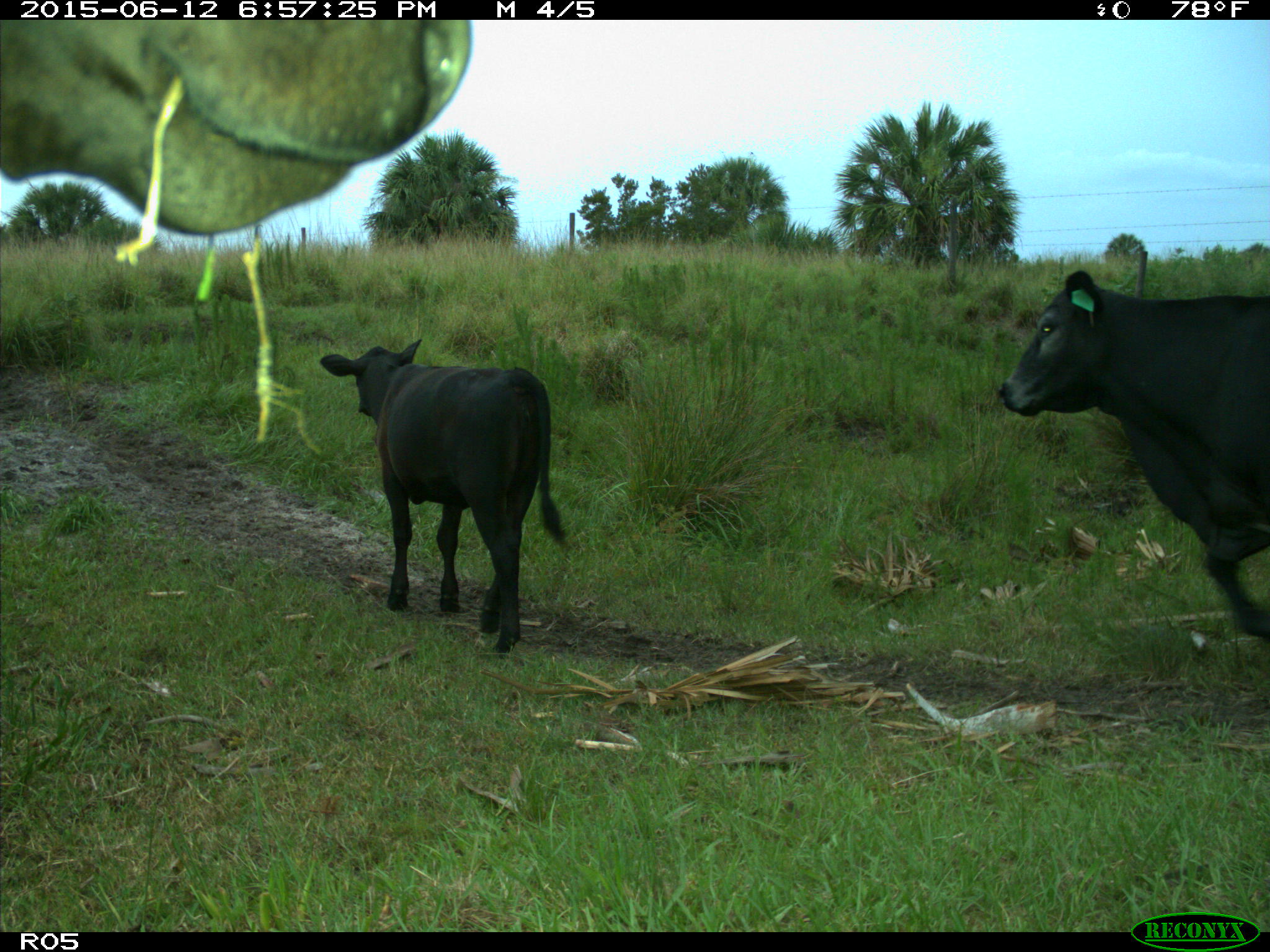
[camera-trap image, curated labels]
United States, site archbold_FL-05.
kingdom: Animalia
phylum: Chordata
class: Mammalia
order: Artiodactyla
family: Bovidae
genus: Bos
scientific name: Bos taurus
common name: domestic cow